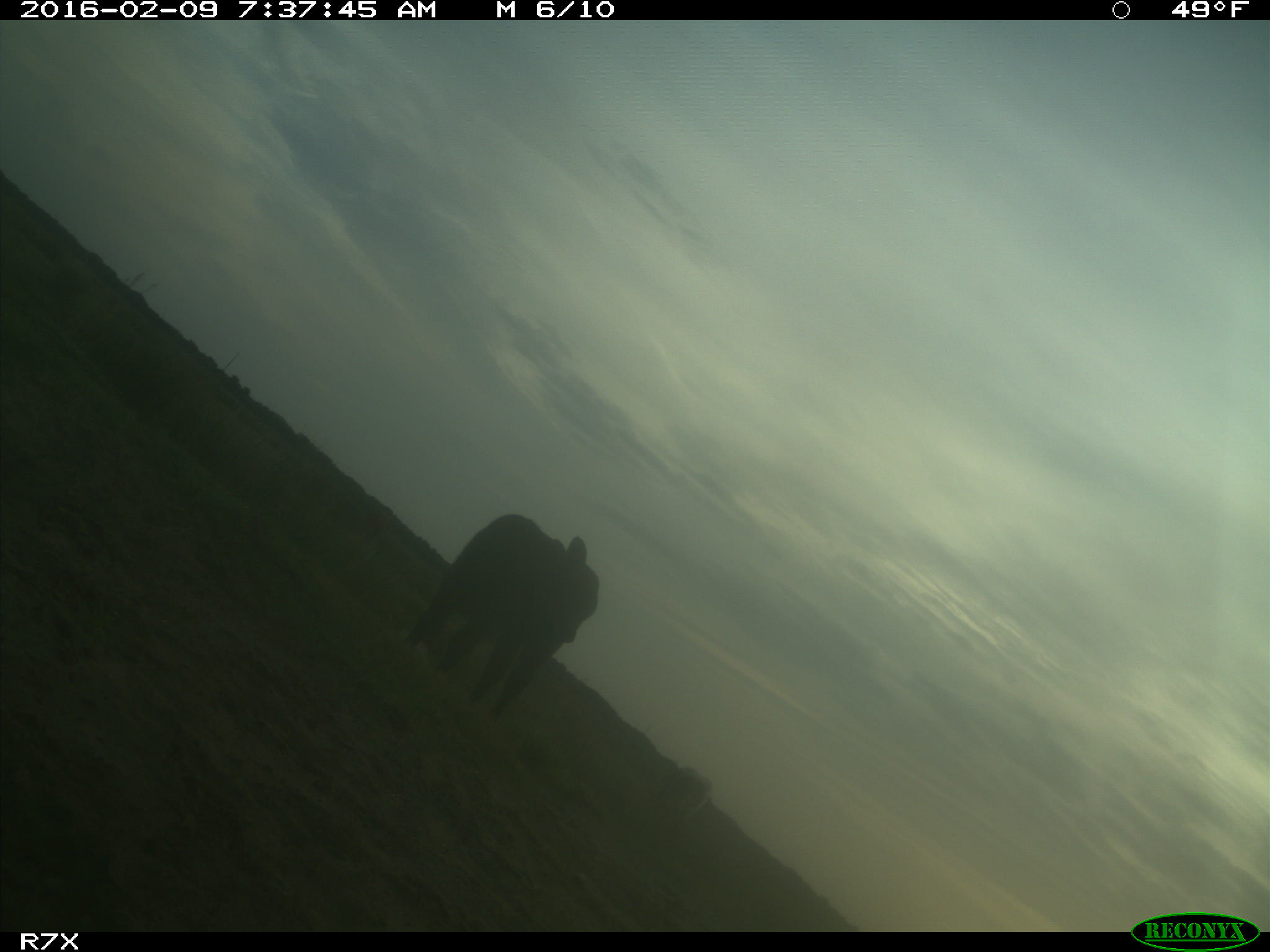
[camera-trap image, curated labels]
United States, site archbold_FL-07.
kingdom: Animalia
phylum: Chordata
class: Mammalia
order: Artiodactyla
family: Bovidae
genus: Bos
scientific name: Bos taurus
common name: domestic cow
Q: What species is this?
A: Bos taurus (domestic cow).